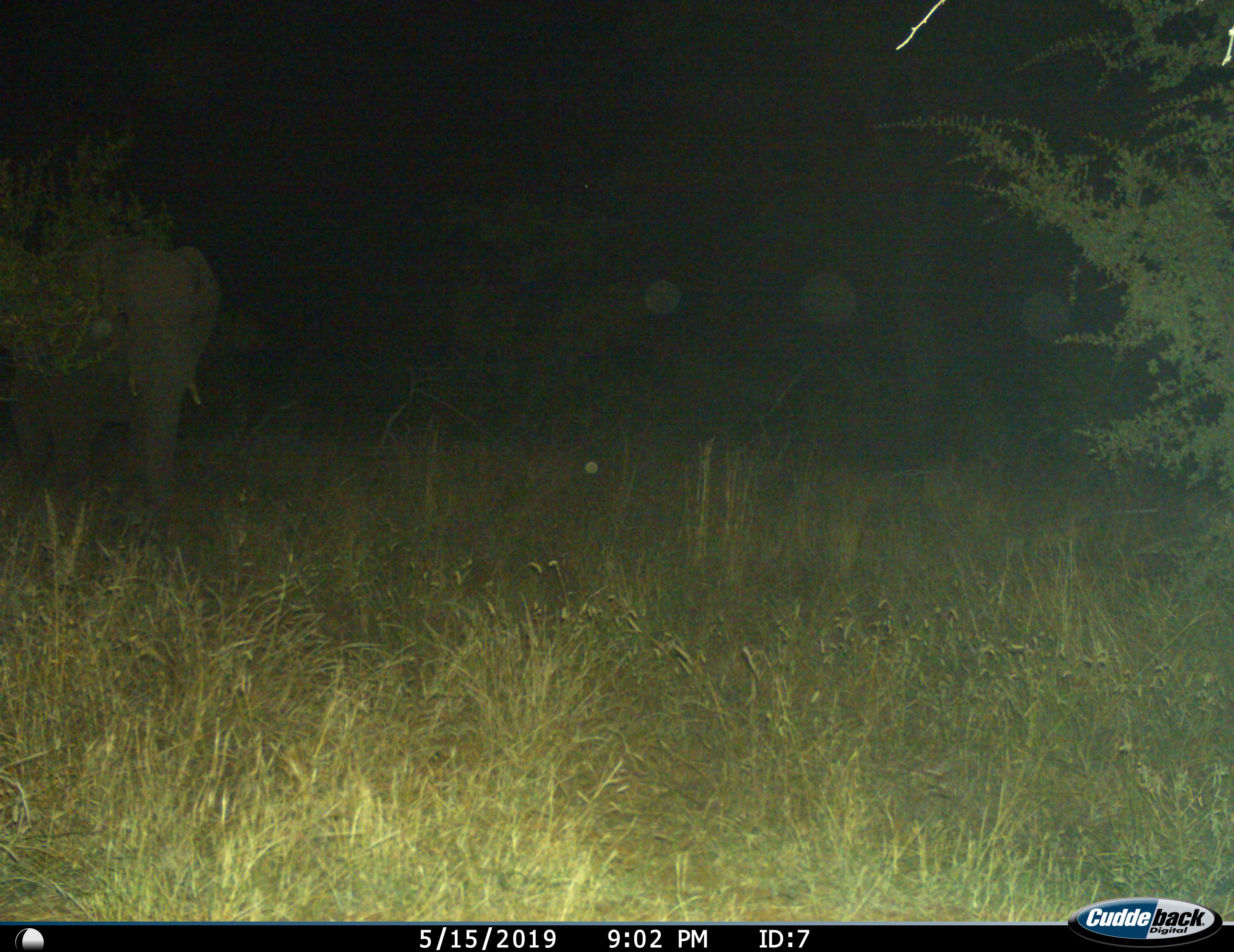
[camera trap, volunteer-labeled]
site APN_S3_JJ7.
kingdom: Animalia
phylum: Chordata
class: Mammalia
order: Proboscidea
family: Elephantidae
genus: Loxodonta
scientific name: Loxodonta africana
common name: african bush elephant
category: elephant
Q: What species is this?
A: Elephant (african bush elephant) (Loxodonta africana).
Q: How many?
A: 1.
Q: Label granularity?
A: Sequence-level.